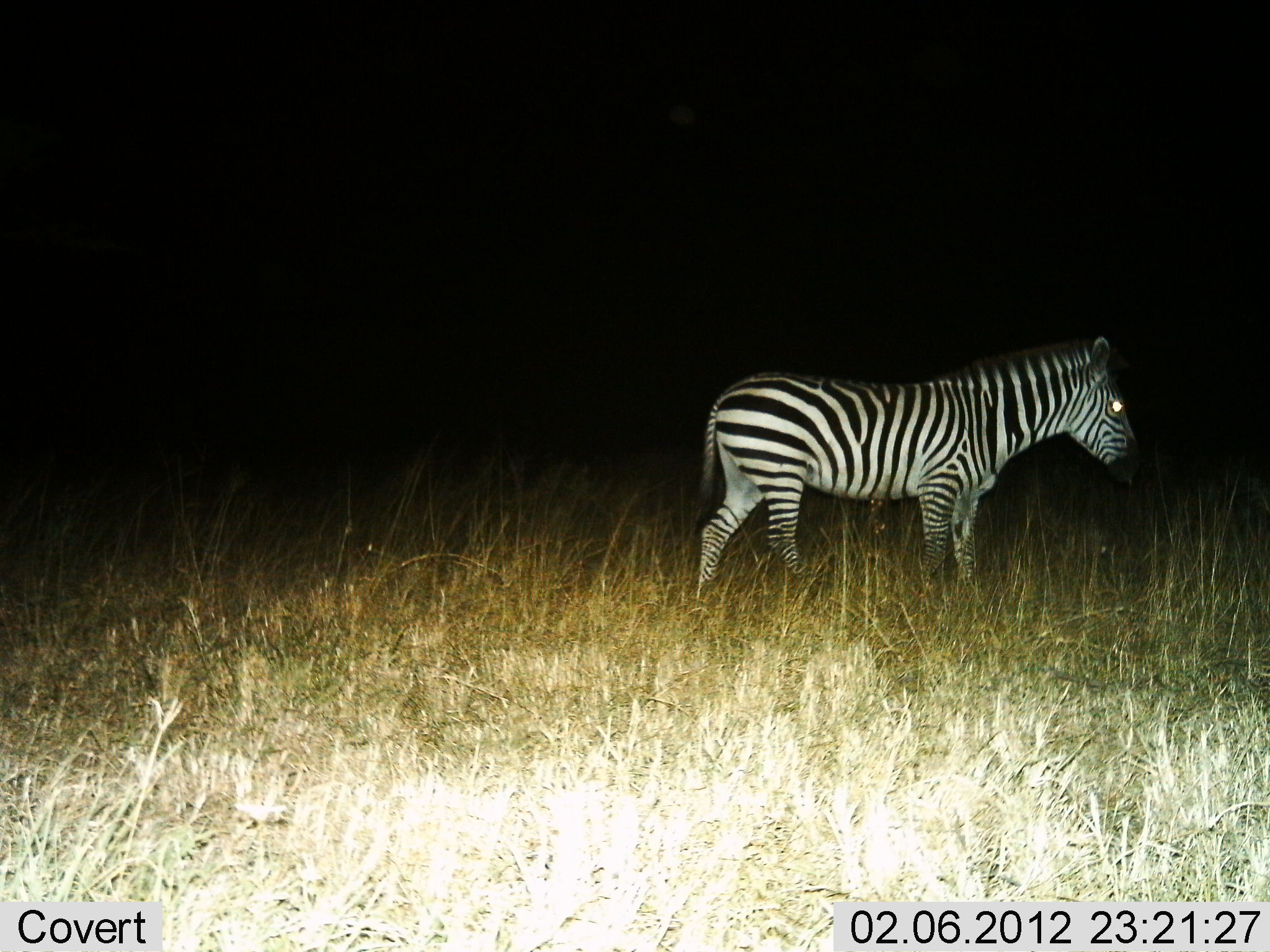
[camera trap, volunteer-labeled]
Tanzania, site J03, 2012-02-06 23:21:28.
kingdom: Animalia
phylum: Chordata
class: Mammalia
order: Perissodactyla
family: Equidae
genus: Equus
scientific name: Equus quagga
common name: plains zebra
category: zebra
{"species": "zebra (plains zebra) (Equus quagga)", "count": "1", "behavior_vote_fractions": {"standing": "85%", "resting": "0%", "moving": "15%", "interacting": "0%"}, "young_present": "0%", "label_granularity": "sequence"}